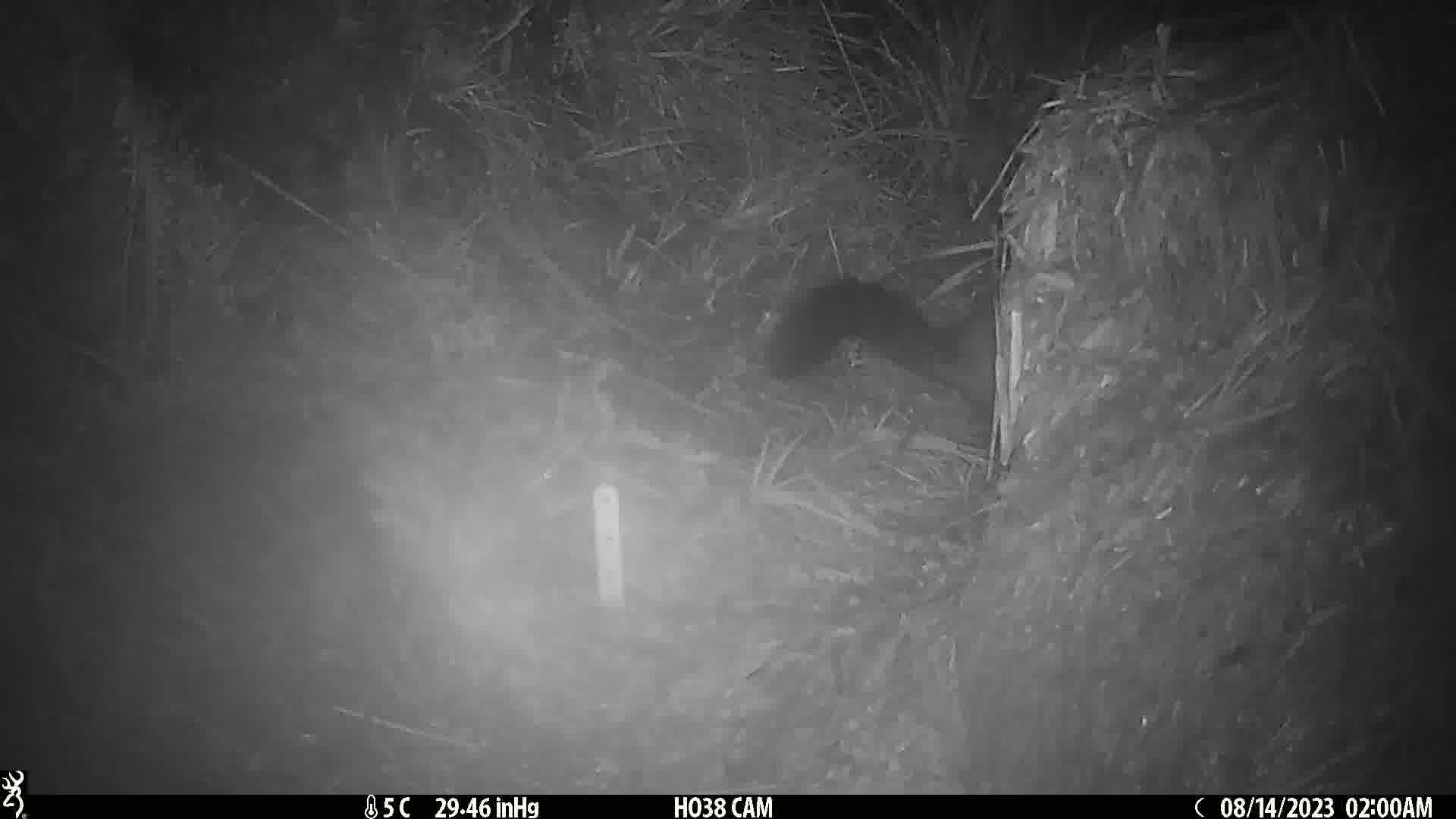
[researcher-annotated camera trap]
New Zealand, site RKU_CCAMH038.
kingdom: Animalia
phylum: Chordata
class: Mammalia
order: Diprotodontia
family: Phalangeridae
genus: Trichosurus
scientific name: Trichosurus vulpecula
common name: common brushtail possum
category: possum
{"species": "possum (common brushtail possum) (Trichosurus vulpecula)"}